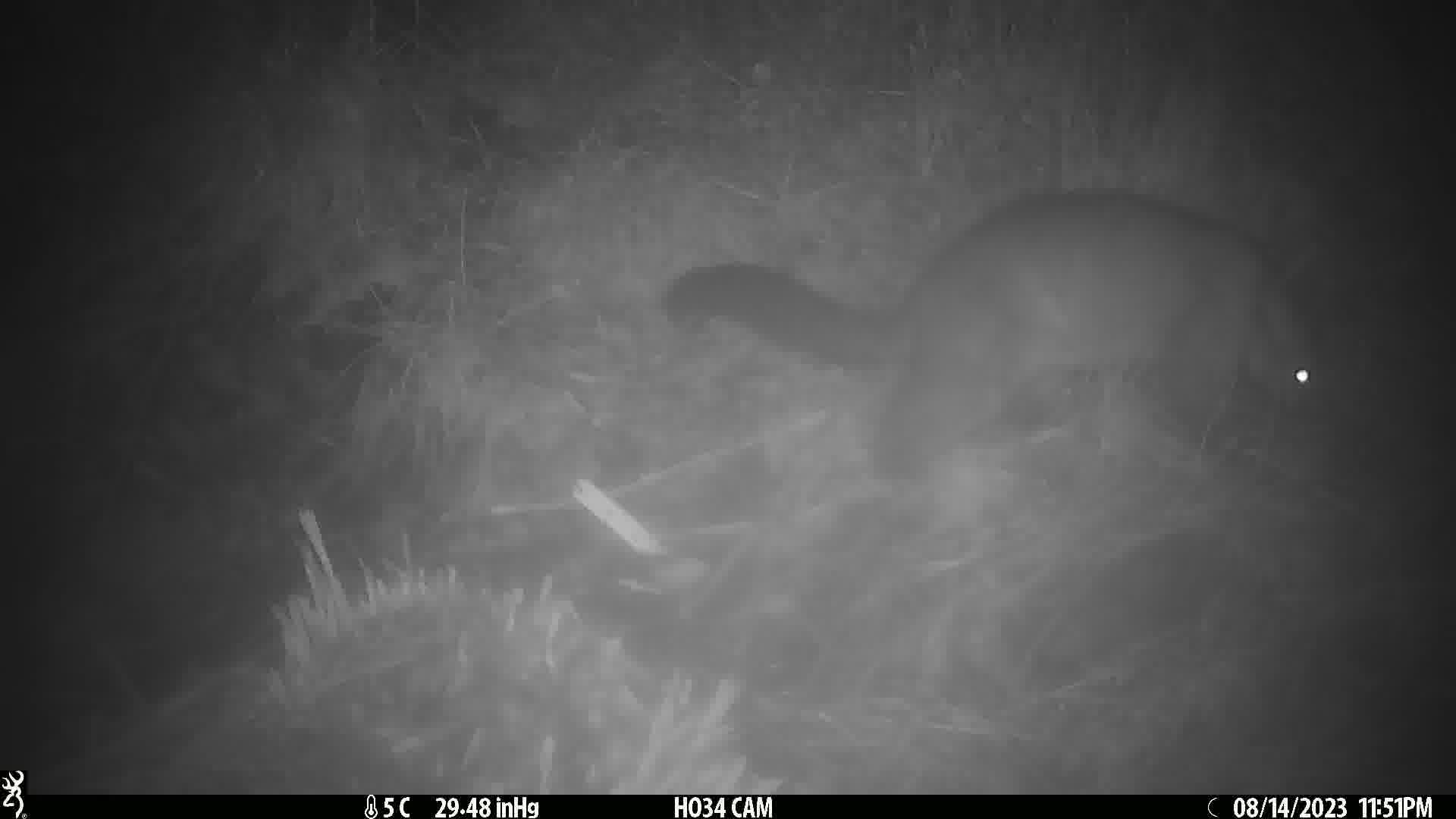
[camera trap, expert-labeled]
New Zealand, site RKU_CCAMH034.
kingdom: Animalia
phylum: Chordata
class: Mammalia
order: Diprotodontia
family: Phalangeridae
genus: Trichosurus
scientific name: Trichosurus vulpecula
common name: common brushtail possum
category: possum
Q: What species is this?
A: Possum (common brushtail possum) (Trichosurus vulpecula).